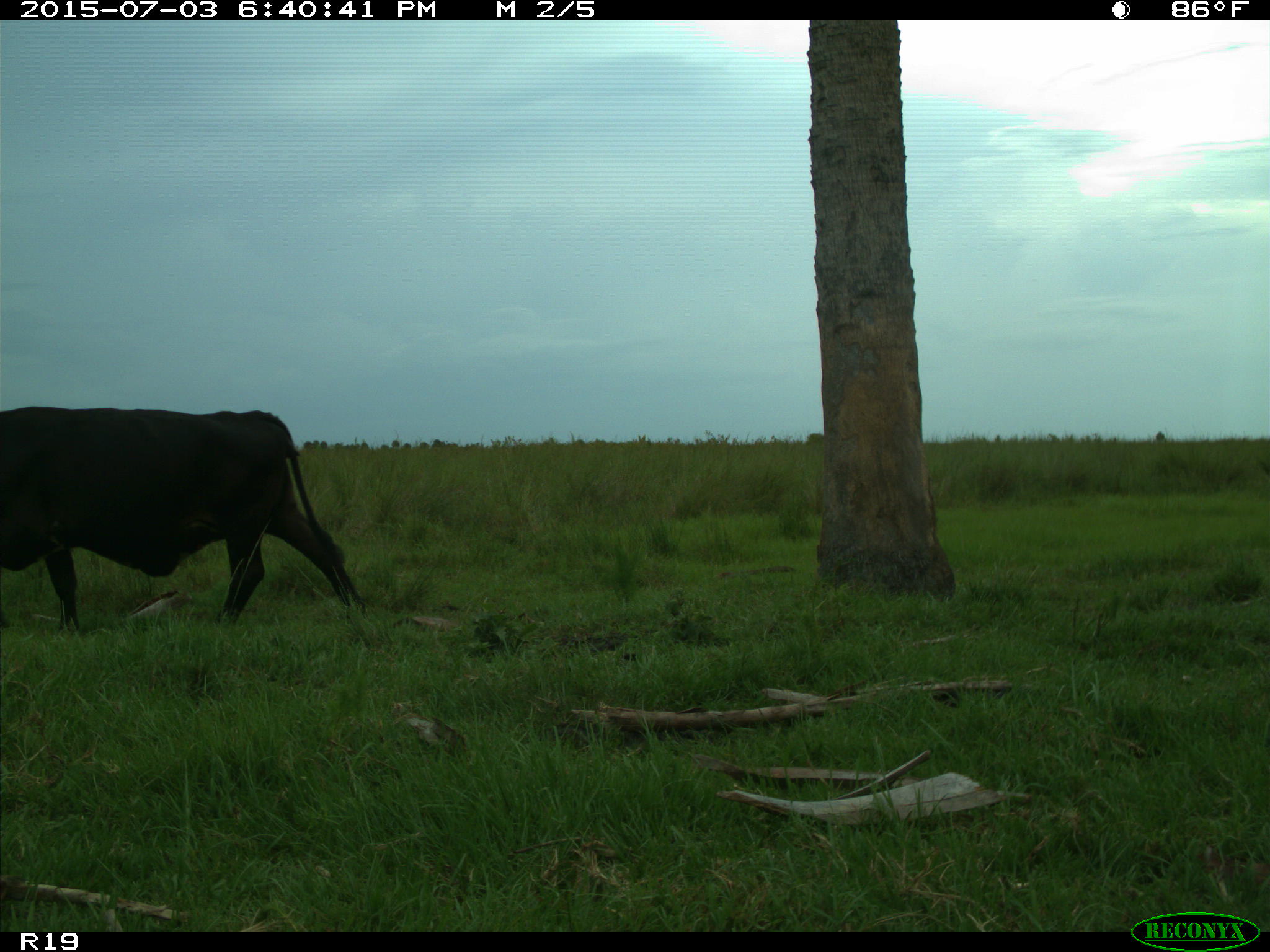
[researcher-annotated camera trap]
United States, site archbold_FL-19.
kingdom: Animalia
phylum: Chordata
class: Mammalia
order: Artiodactyla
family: Bovidae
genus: Bos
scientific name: Bos taurus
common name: domestic cow